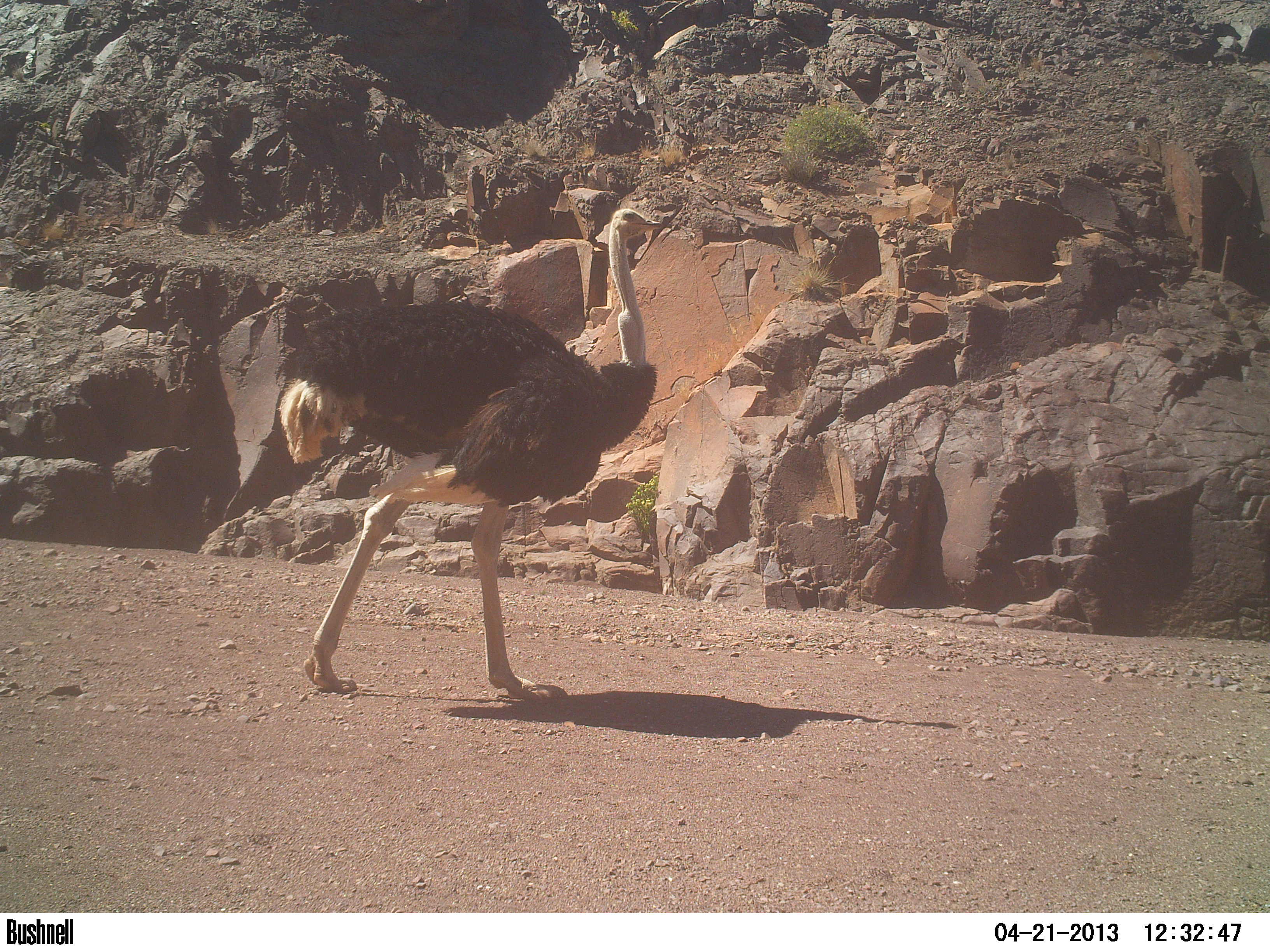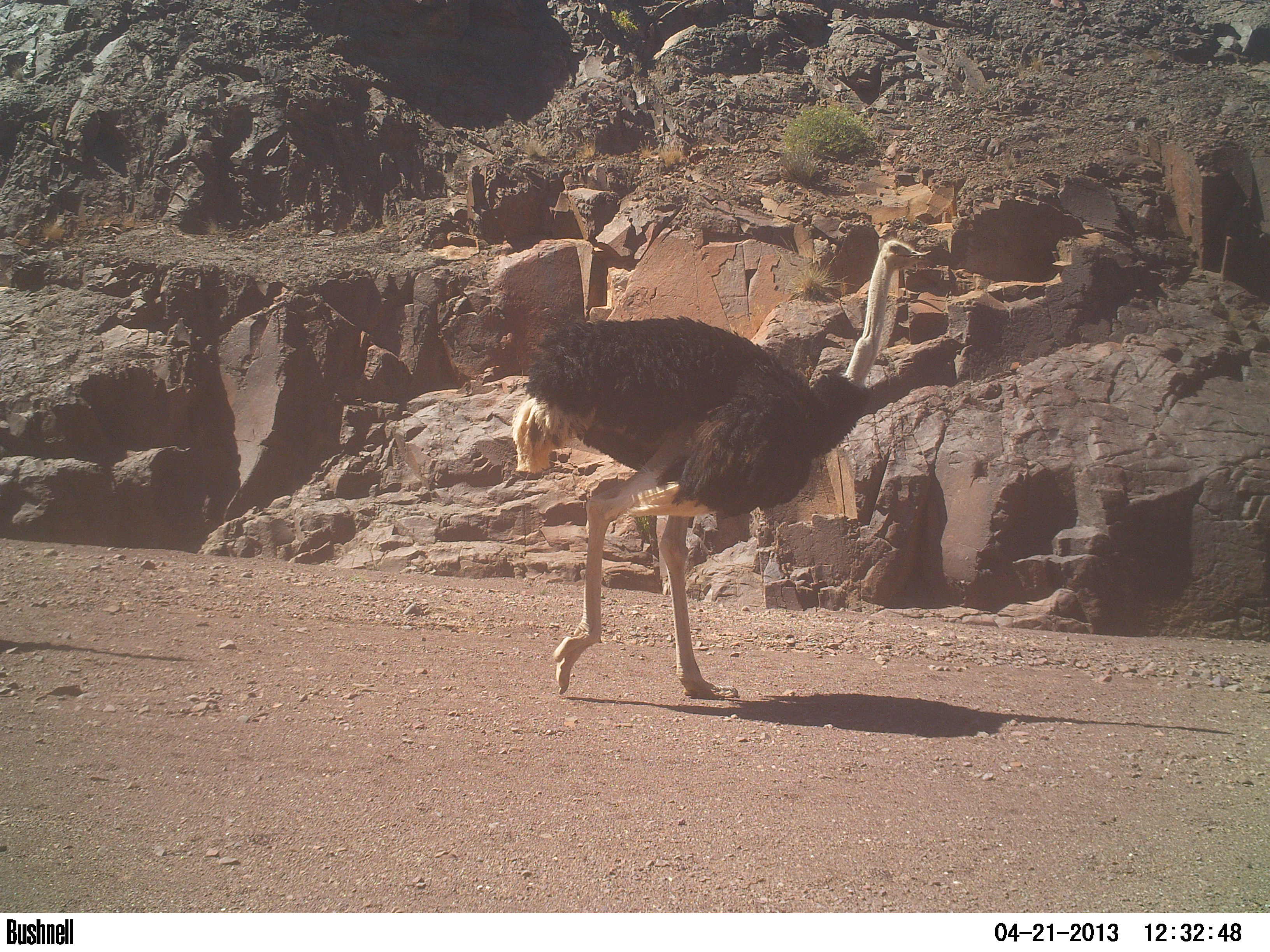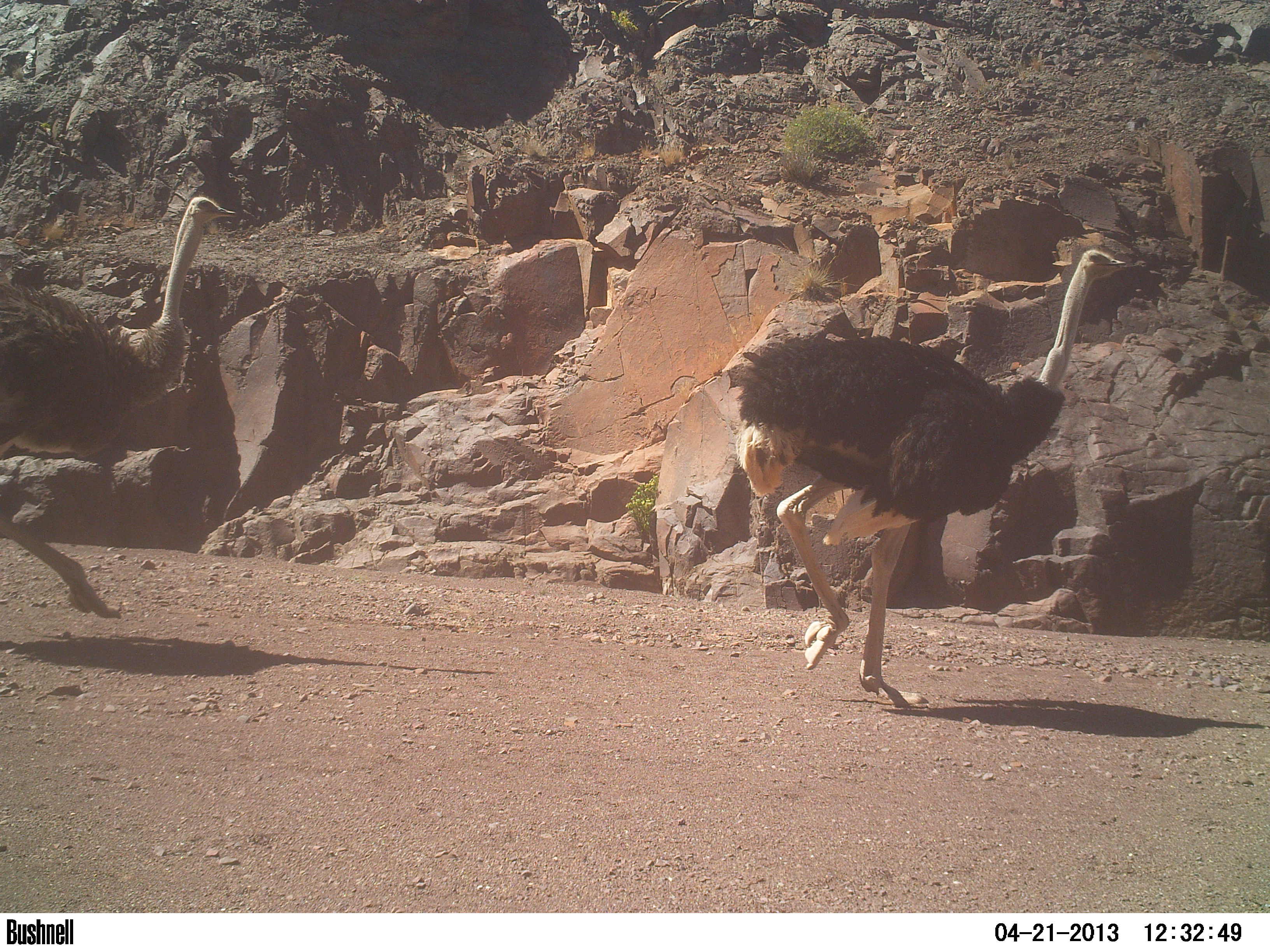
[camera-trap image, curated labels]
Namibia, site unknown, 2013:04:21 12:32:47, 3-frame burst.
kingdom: Animalia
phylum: Chordata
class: Aves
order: Struthioniformes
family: Struthionidae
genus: Struthio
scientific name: Struthio camelus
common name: common ostrich